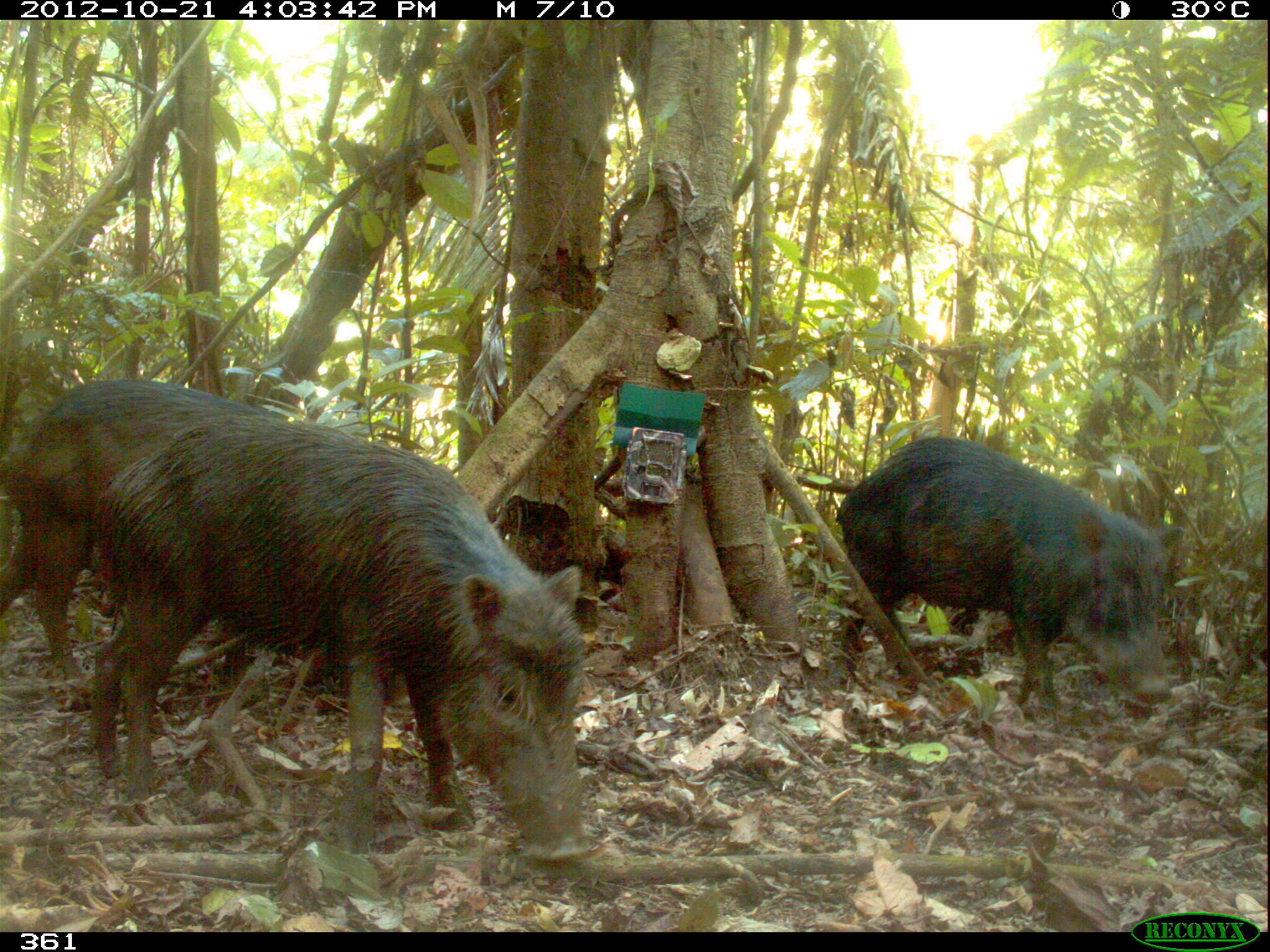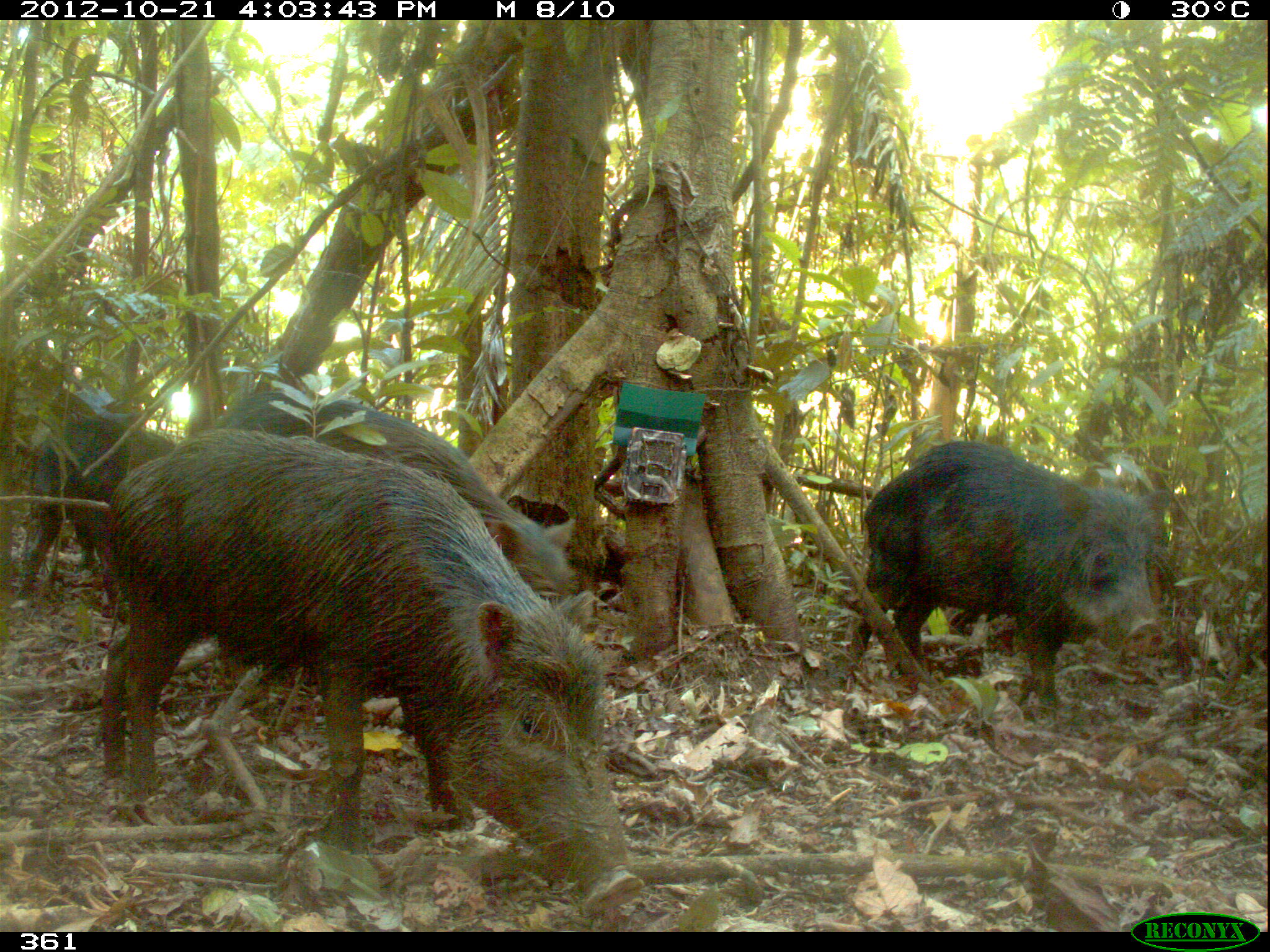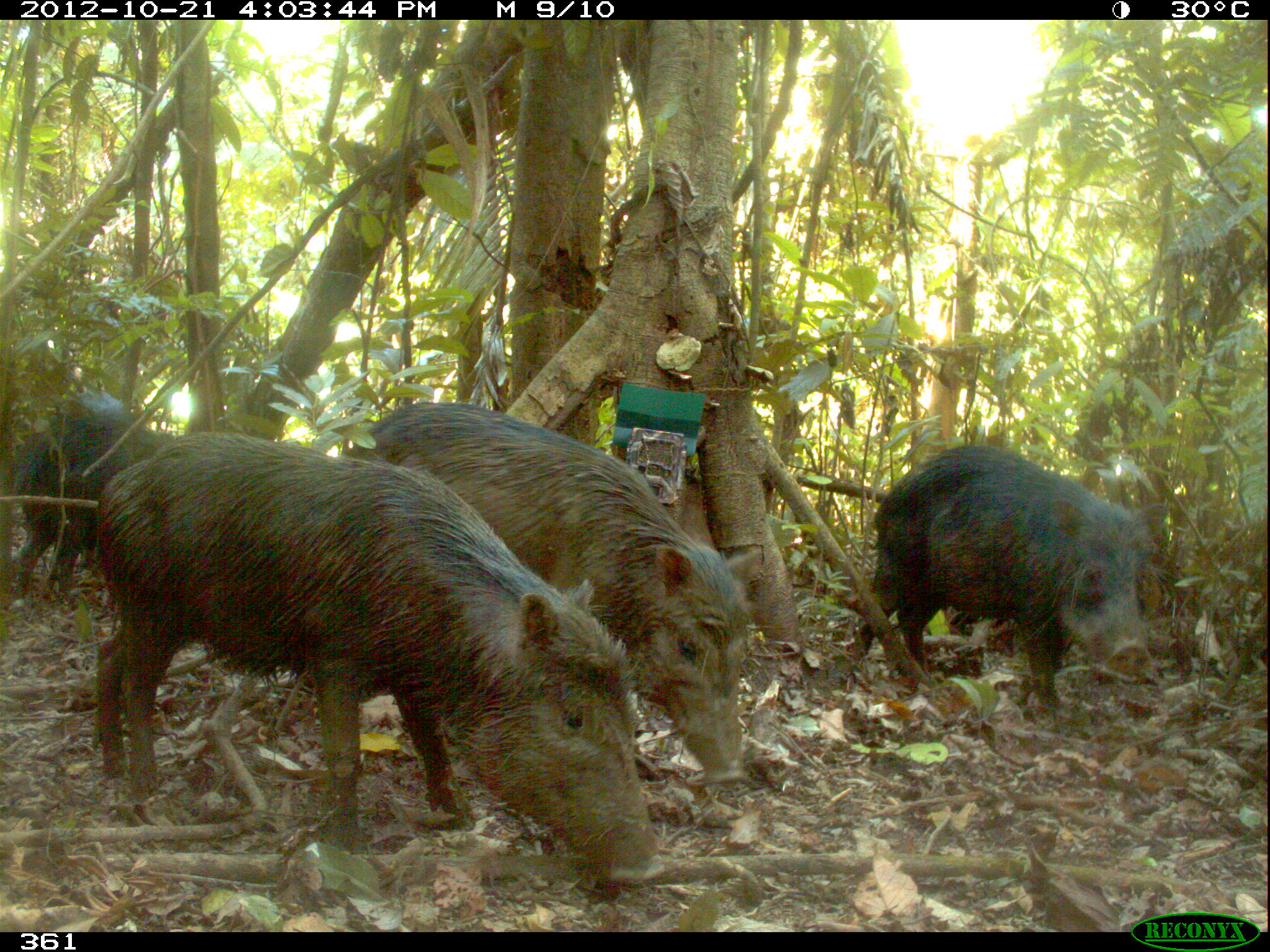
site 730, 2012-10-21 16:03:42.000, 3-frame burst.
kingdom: Animalia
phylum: Chordata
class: Mammalia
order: Artiodactyla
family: Tayassuidae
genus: Tayassu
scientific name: Tayassu pecari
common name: white-lipped peccary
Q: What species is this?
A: Tayassu pecari (white-lipped peccary).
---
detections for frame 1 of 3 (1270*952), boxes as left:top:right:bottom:
tayassu pecari: 85:409:590:863; 0:373:318:692; 831:431:1184:717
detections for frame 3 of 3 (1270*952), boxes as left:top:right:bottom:
tayassu pecari: 88:429:665:883; 338:395:765:783; 851:441:1169:715; 12:384:130:603; 46:429:180:597